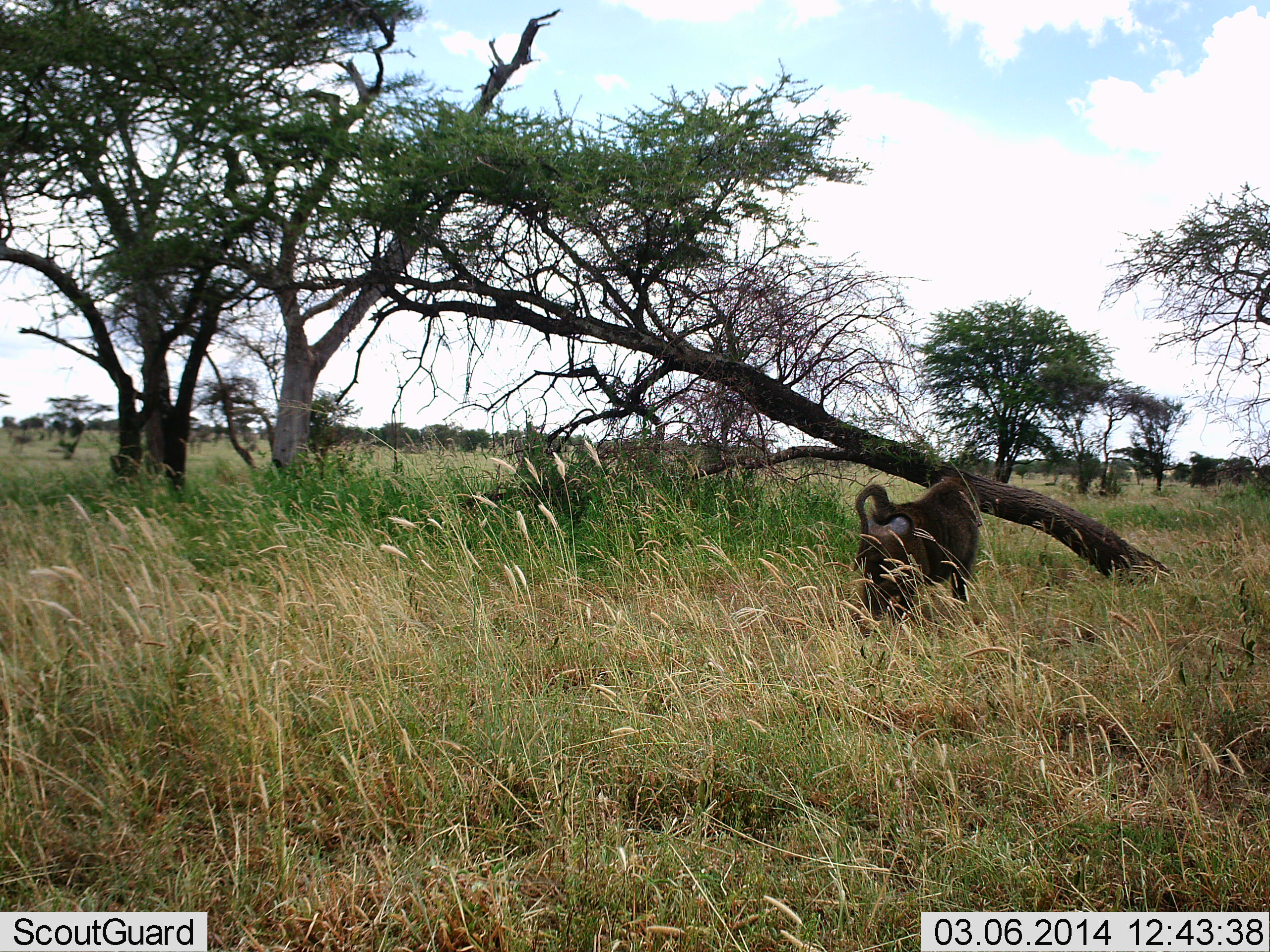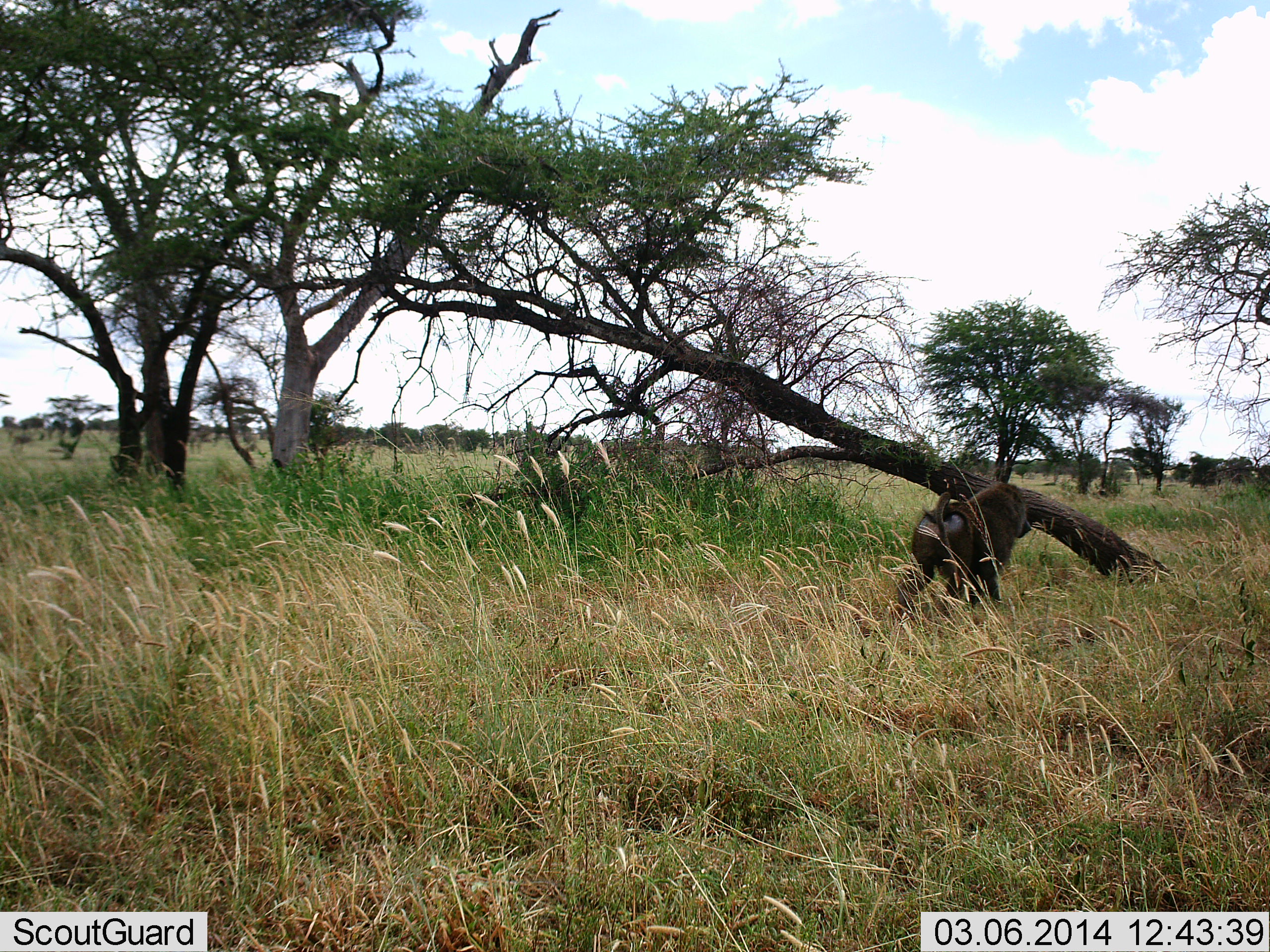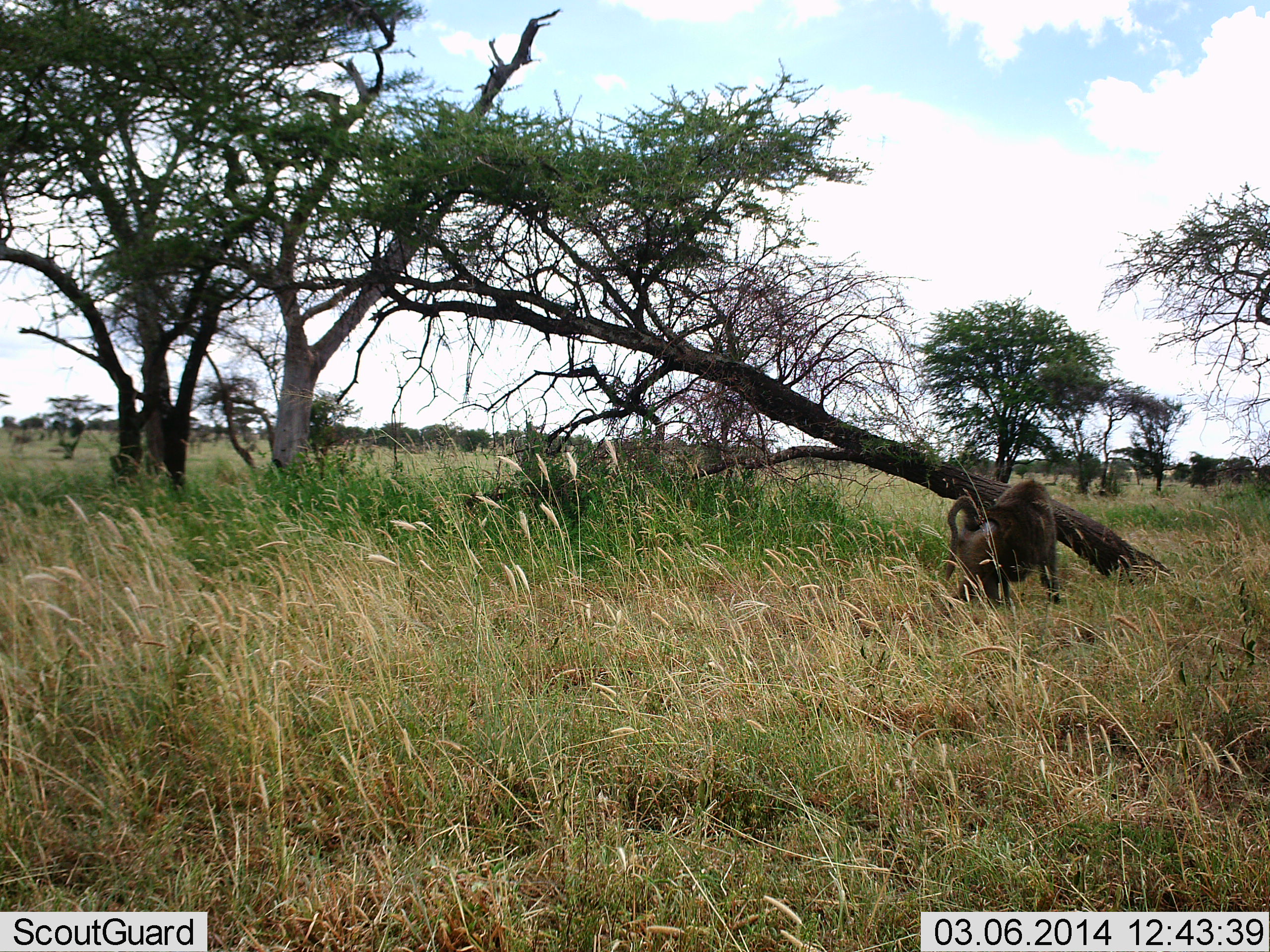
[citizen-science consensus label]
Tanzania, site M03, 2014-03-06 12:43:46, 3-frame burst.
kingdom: Animalia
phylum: Chordata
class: Mammalia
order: Primates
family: Cercopithecidae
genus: Papio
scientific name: Papio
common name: baboon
Baboon (Papio), count 1. Behavior (volunteer vote fractions): standing 0%, resting 0%, moving 100%, interacting 0%. Young present (vote fraction): 0%. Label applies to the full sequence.